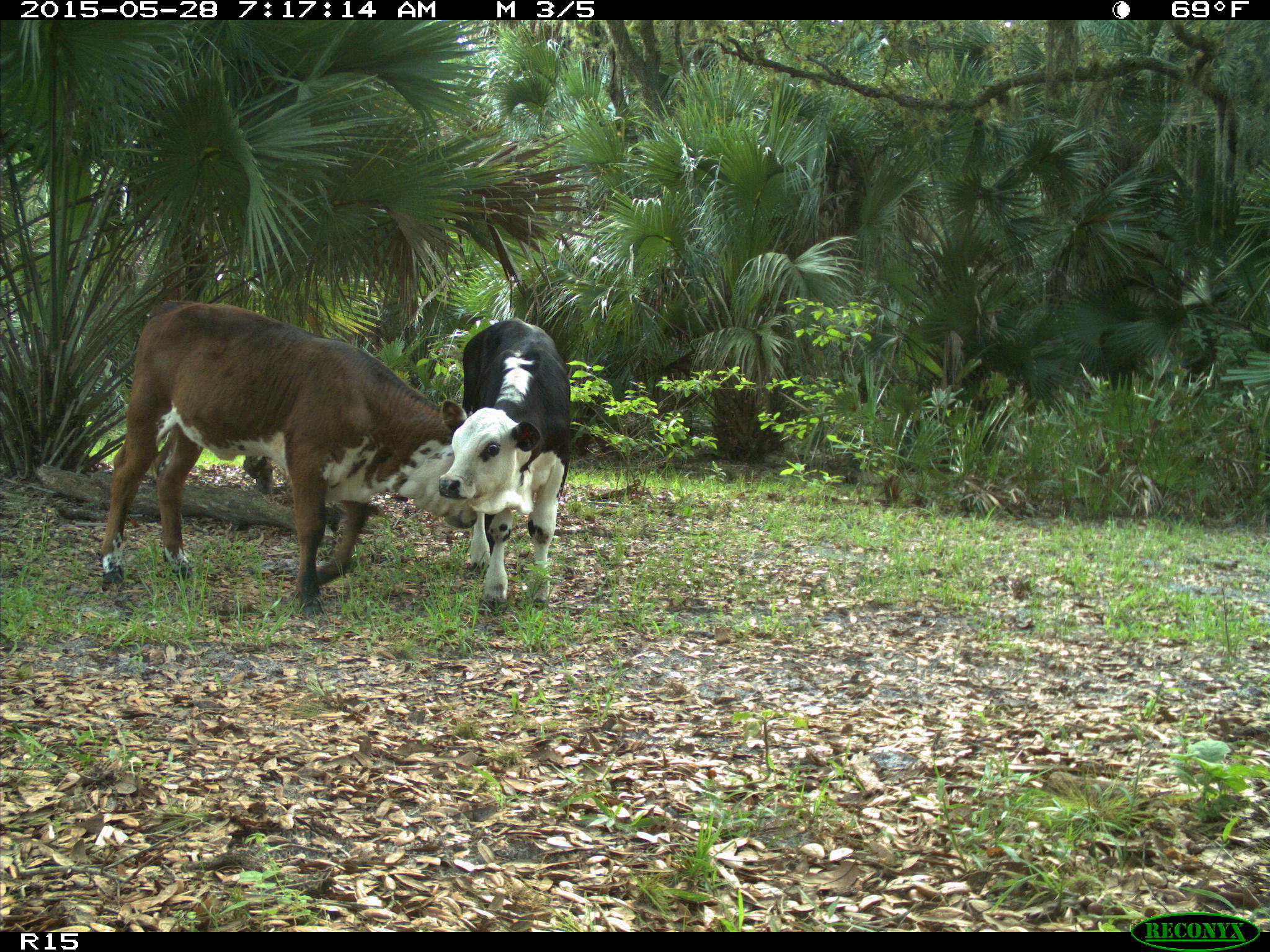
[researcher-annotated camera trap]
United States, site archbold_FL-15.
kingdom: Animalia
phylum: Chordata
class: Mammalia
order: Artiodactyla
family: Bovidae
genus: Bos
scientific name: Bos taurus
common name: domestic cow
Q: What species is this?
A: Bos taurus (domestic cow).